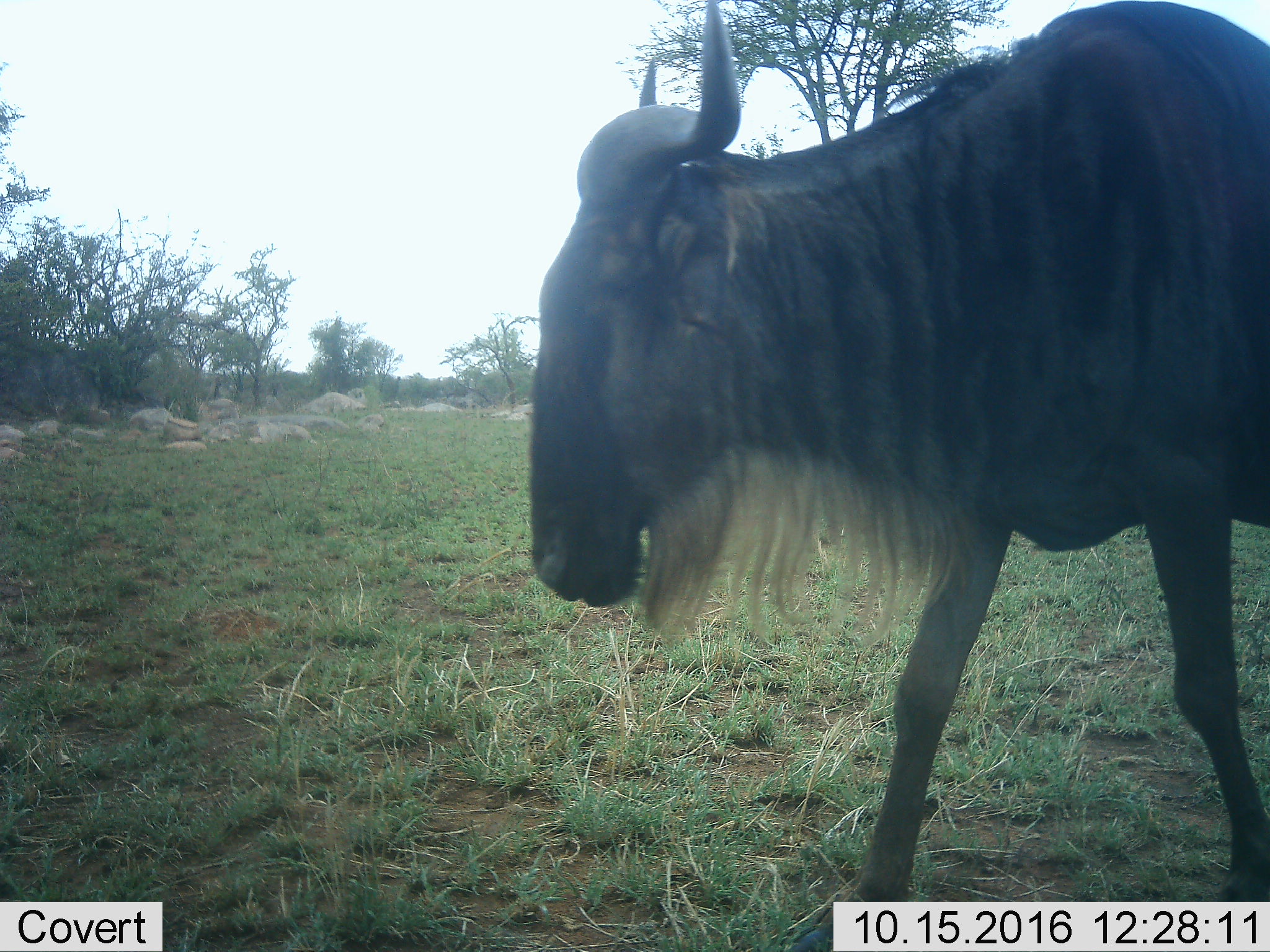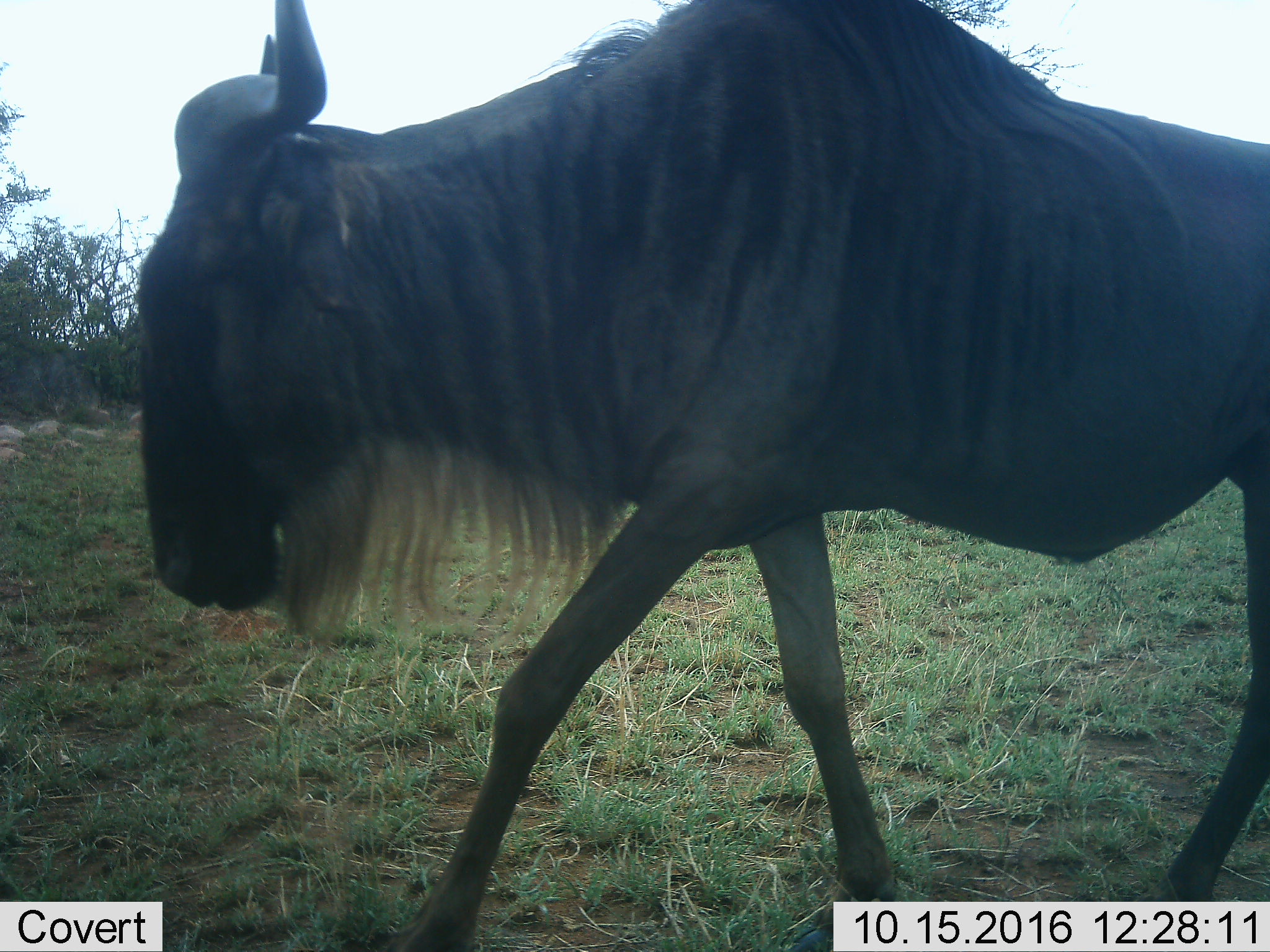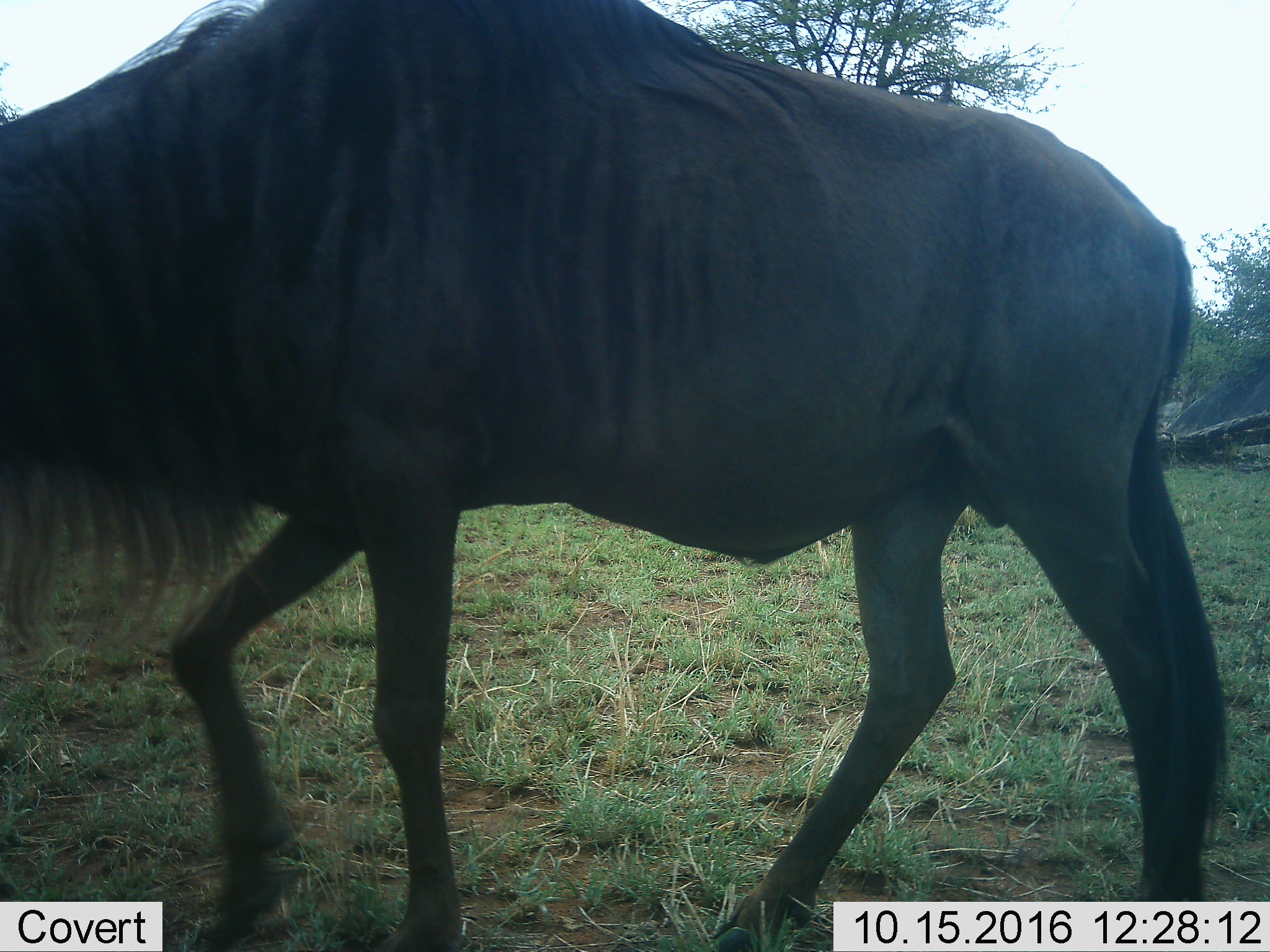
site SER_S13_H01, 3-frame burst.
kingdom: Animalia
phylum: Chordata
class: Mammalia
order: Artiodactyla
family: Bovidae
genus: Connochaetes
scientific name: Connochaetes taurinus taurinus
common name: blue wildebeest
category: wildebeestblue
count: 1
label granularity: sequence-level